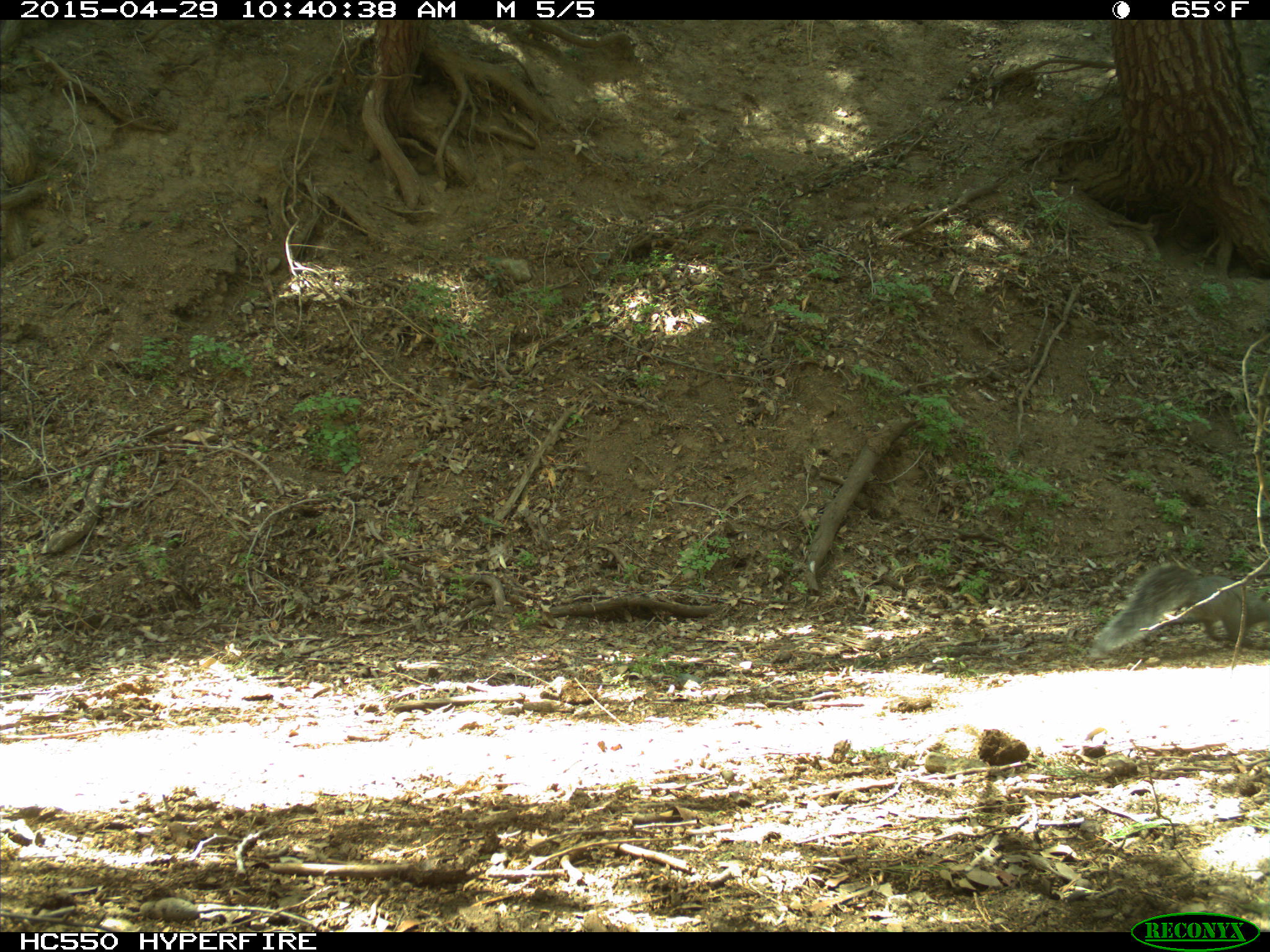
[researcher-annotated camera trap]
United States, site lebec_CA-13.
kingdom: Animalia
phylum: Chordata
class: Mammalia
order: Rodentia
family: Sciuridae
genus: Sciurus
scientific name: Sciurus carolinensis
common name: eastern gray squirrel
Sciurus carolinensis (eastern gray squirrel).